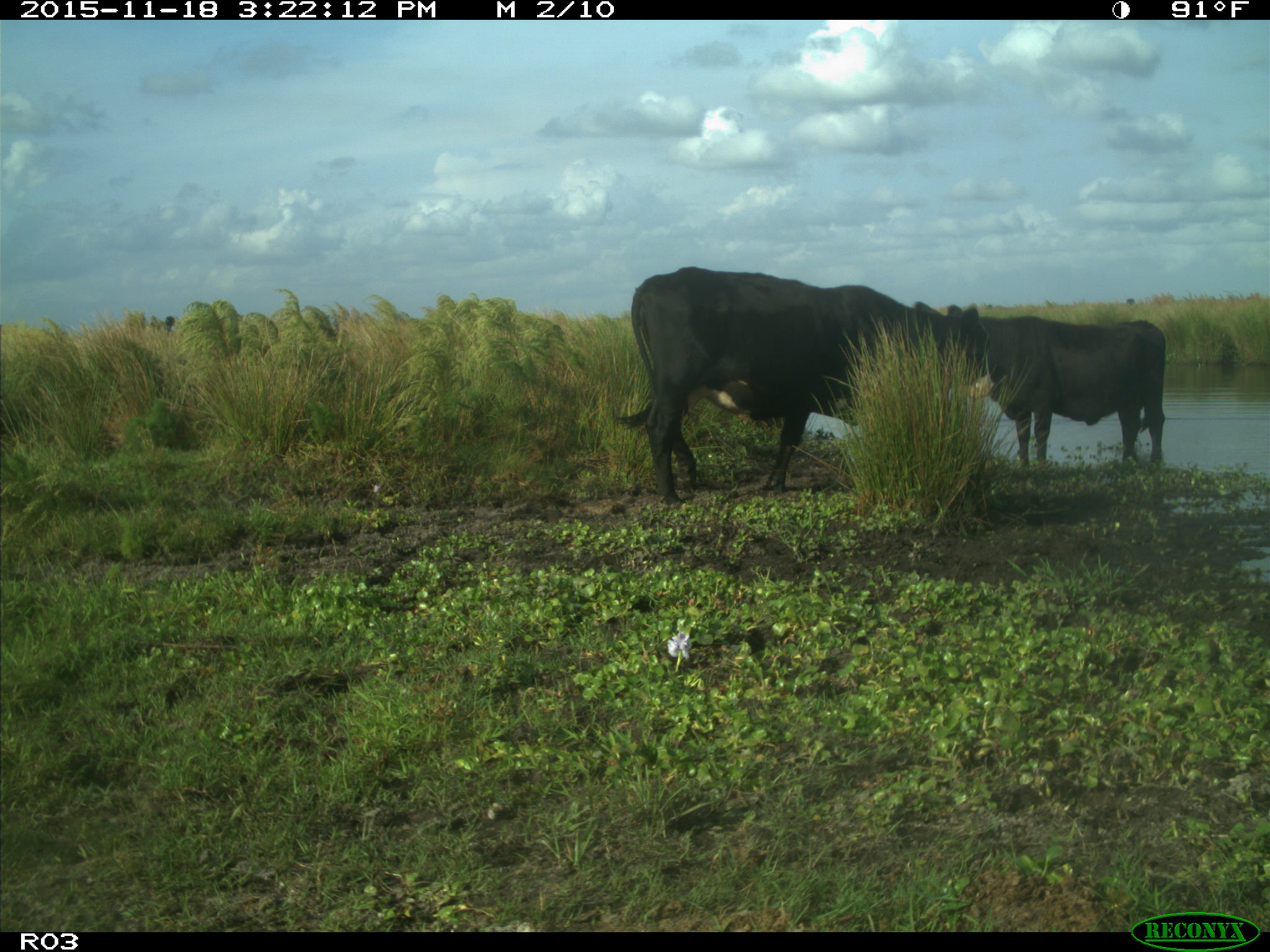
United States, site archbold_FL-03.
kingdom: Animalia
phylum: Chordata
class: Mammalia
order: Artiodactyla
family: Bovidae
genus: Bos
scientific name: Bos taurus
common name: domestic cow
Bos taurus (domestic cow).